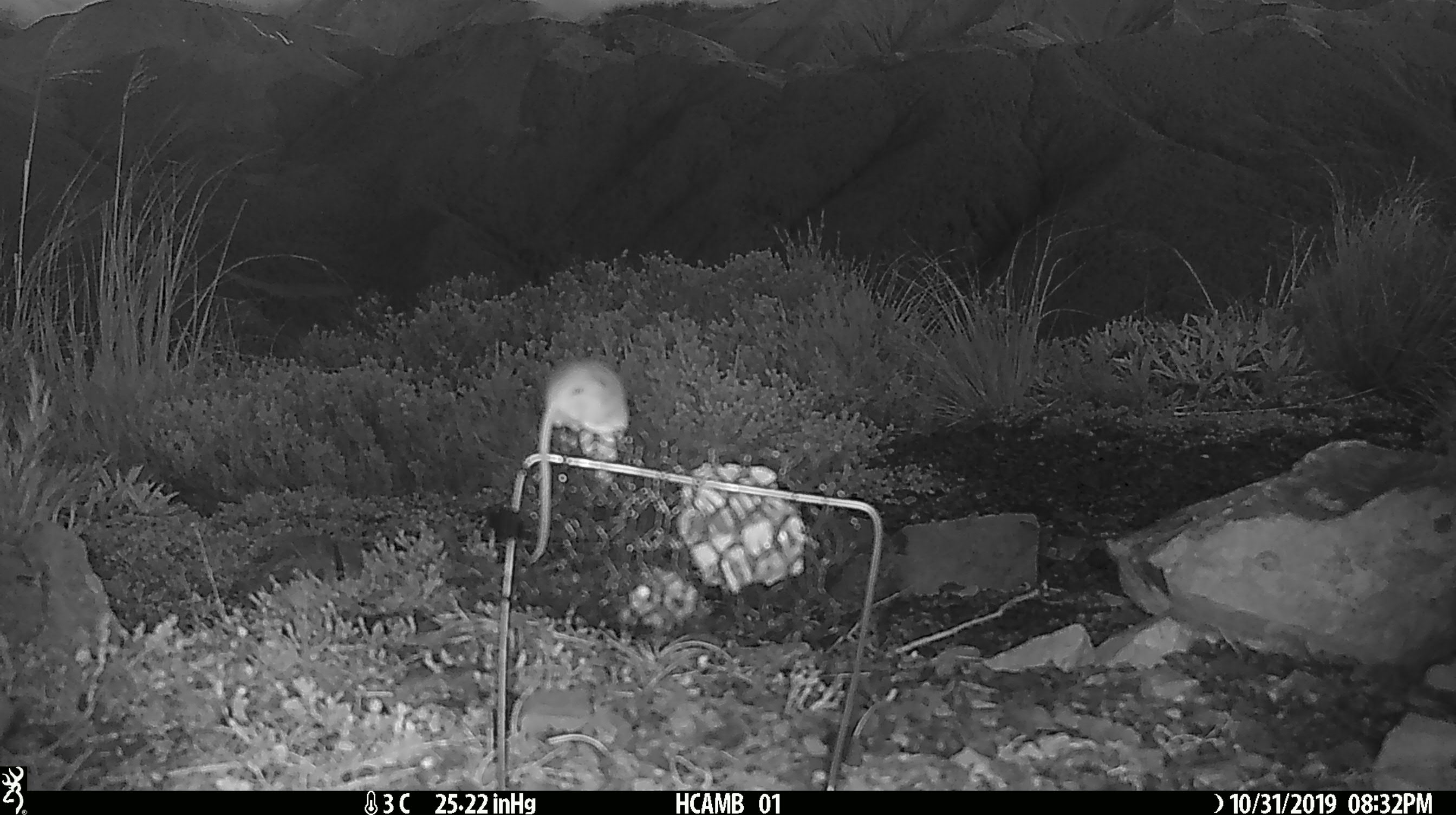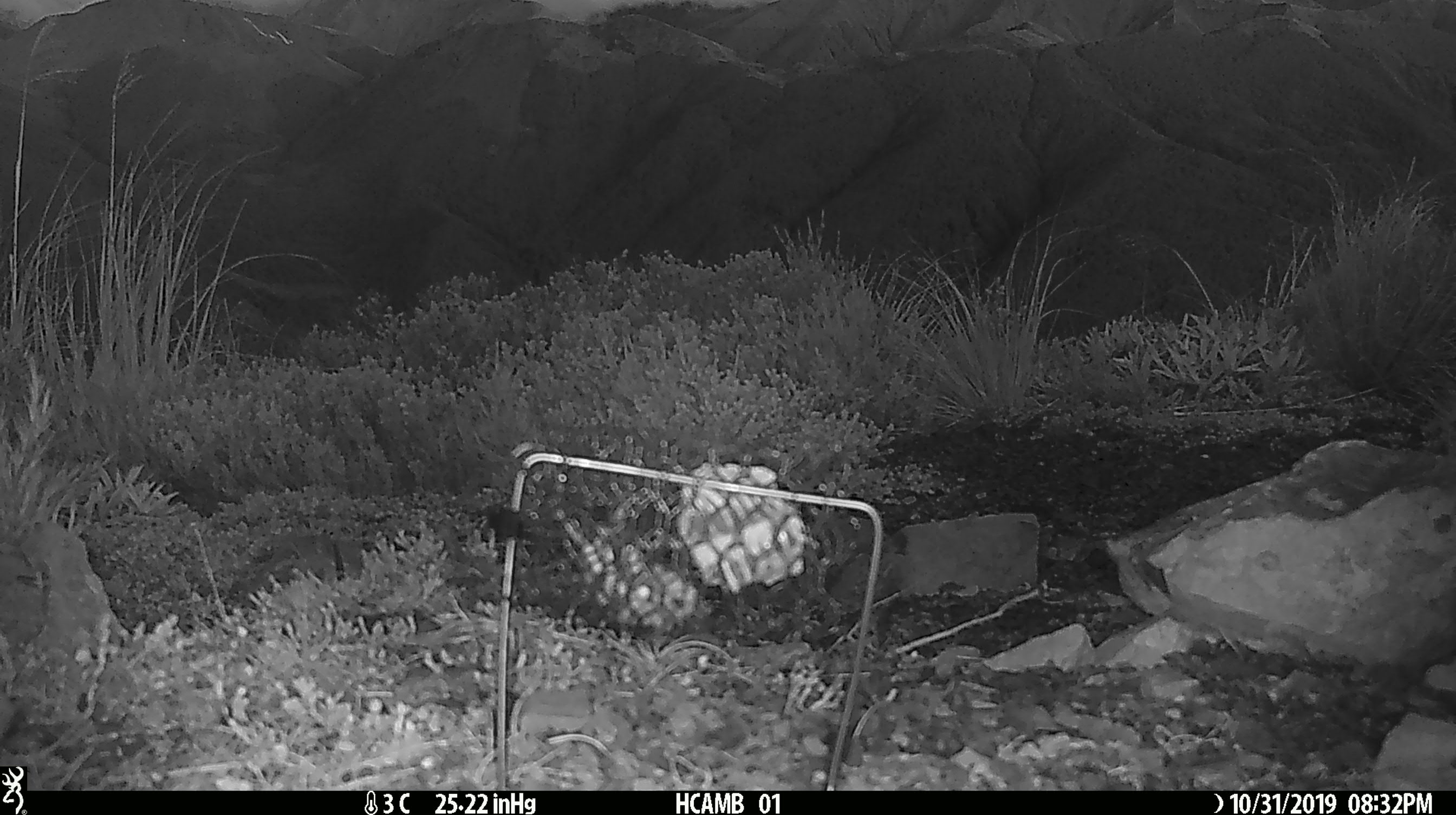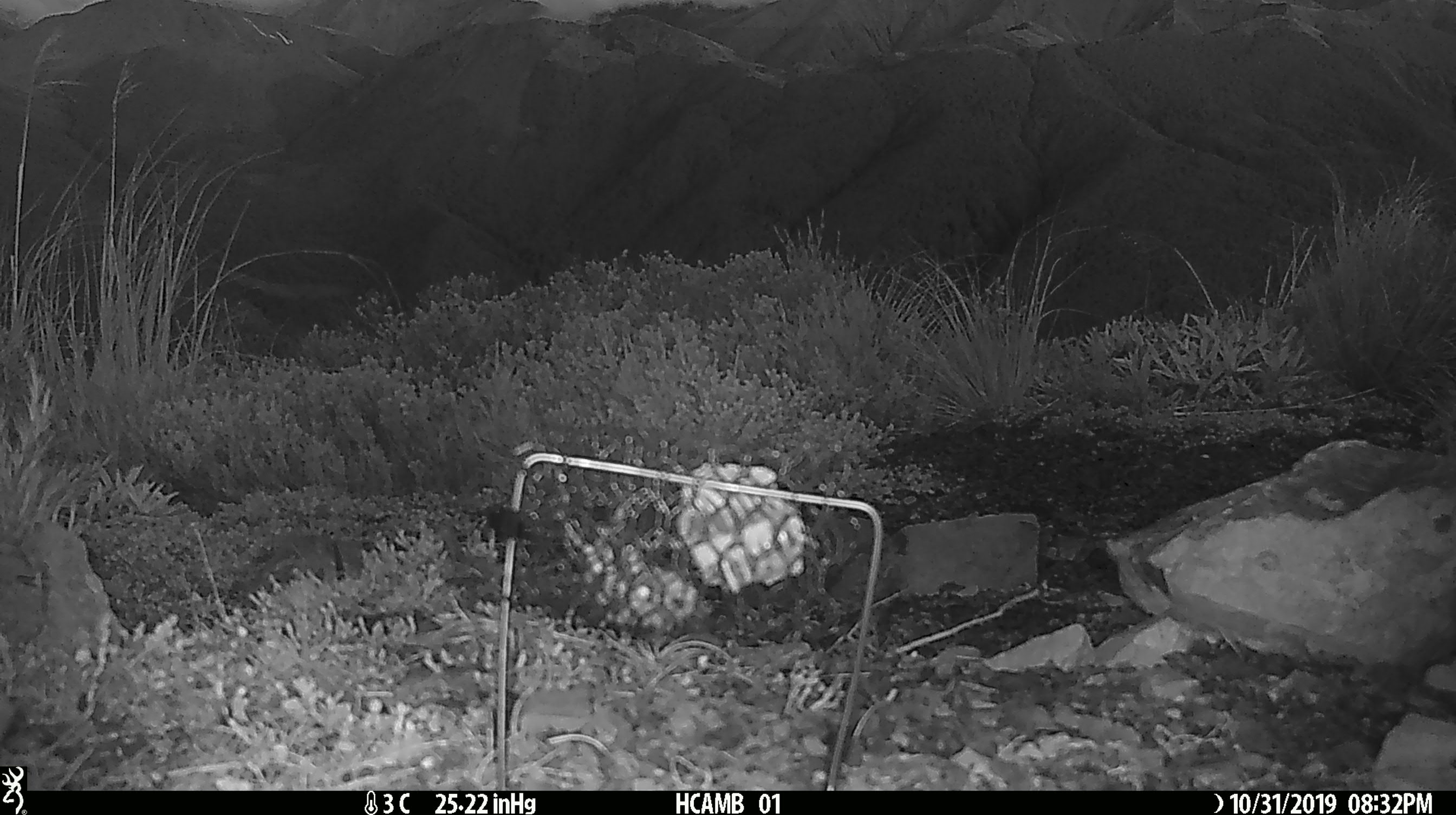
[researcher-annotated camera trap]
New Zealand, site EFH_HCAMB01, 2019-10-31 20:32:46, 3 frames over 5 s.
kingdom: Animalia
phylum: Chordata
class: Mammalia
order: Rodentia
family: Muridae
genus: Mus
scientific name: Mus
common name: mouse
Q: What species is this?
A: Mouse (Mus).